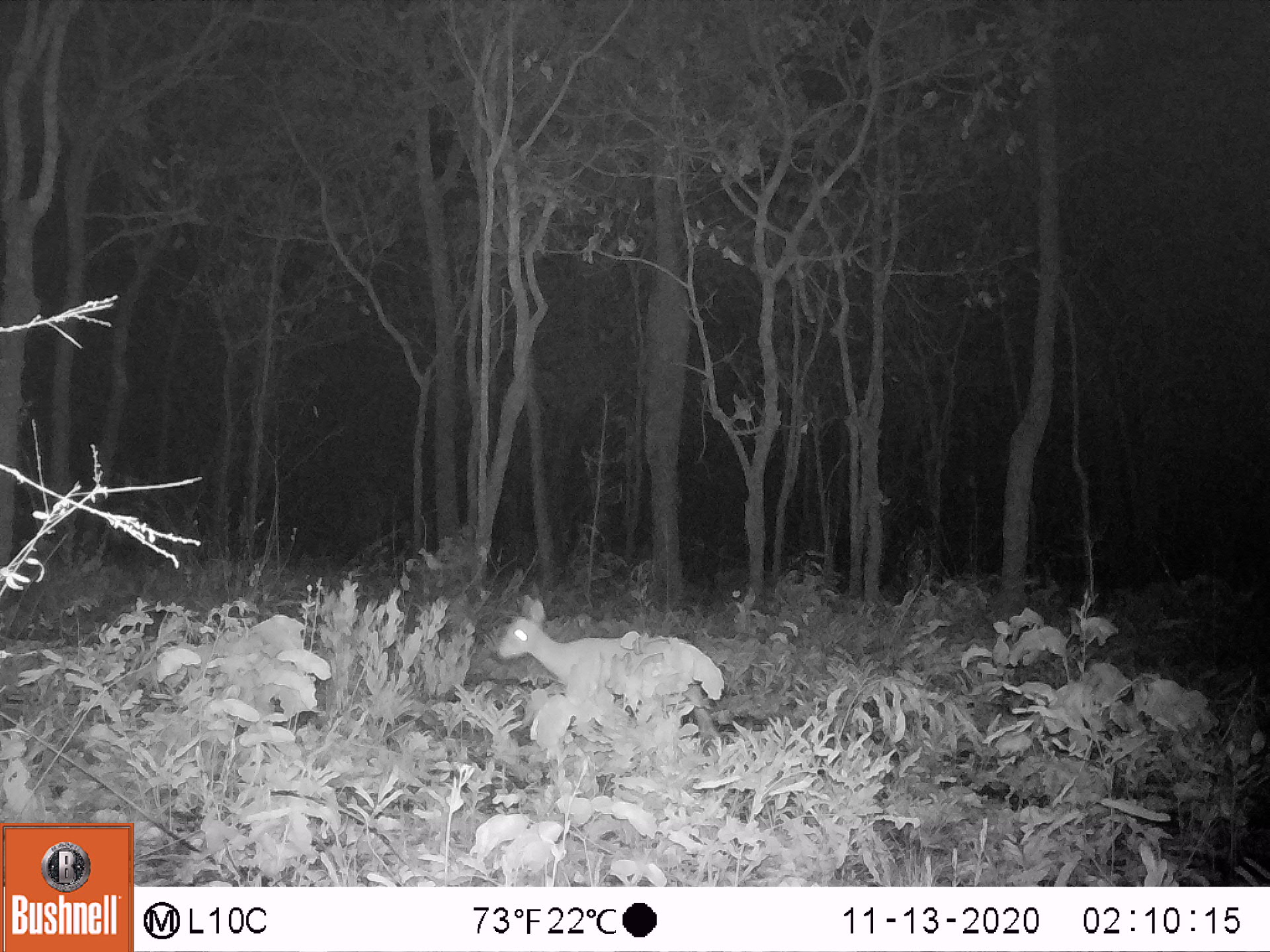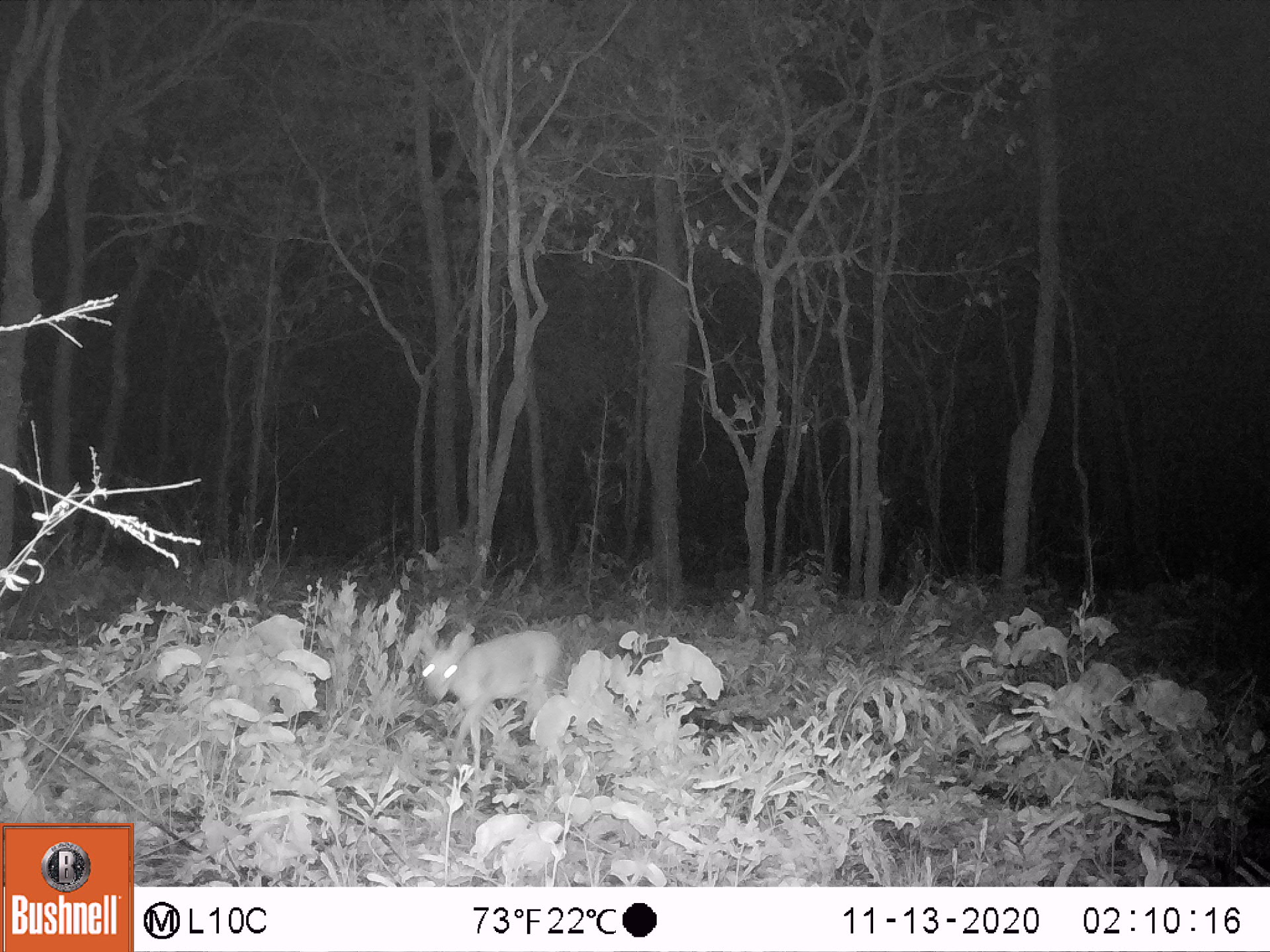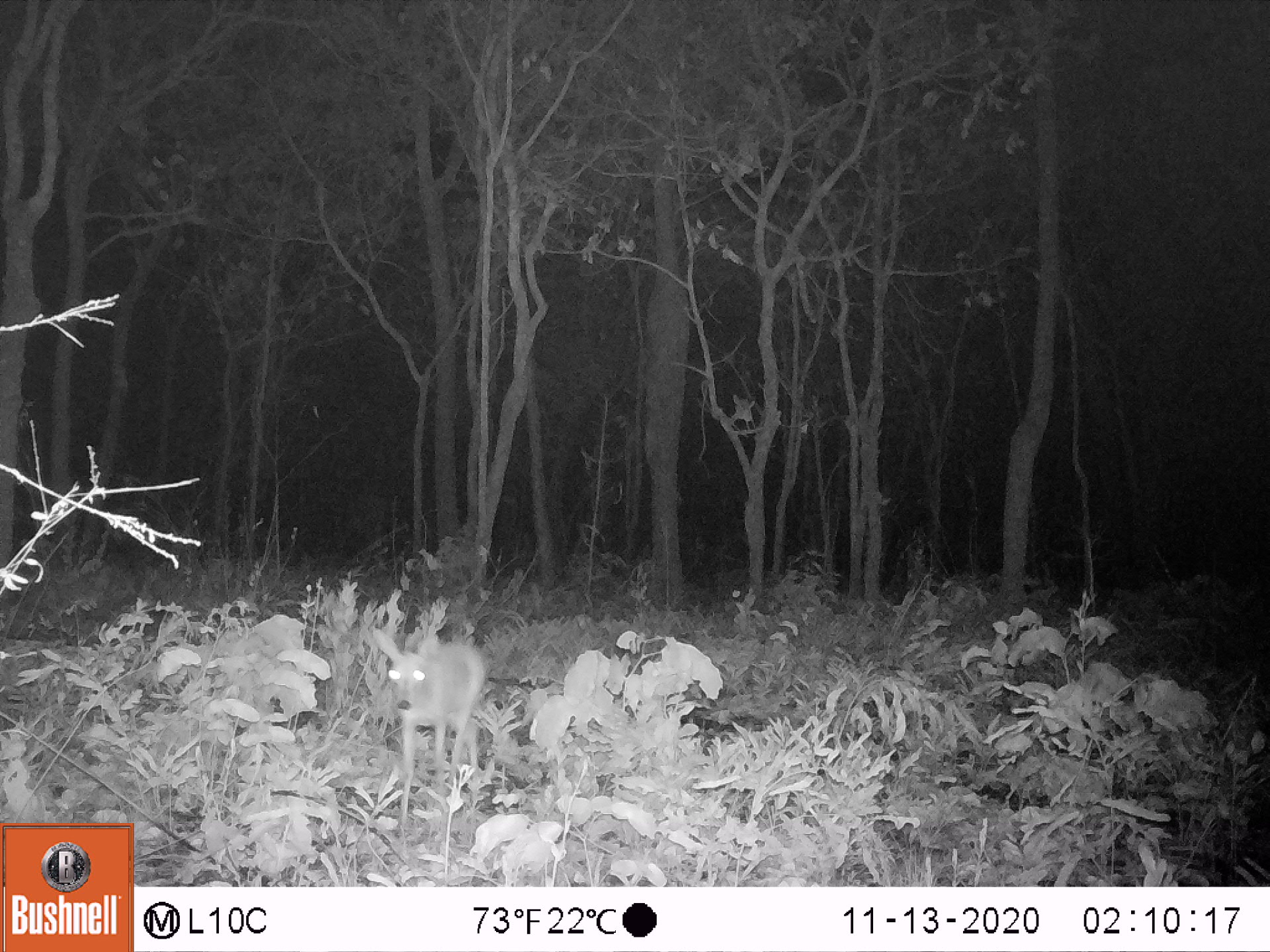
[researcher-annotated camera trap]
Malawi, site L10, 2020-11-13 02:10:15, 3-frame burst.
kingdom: Animalia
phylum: Chordata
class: Mammalia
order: Artiodactyla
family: Bovidae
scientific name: Antilopinae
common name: small antelope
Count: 1.